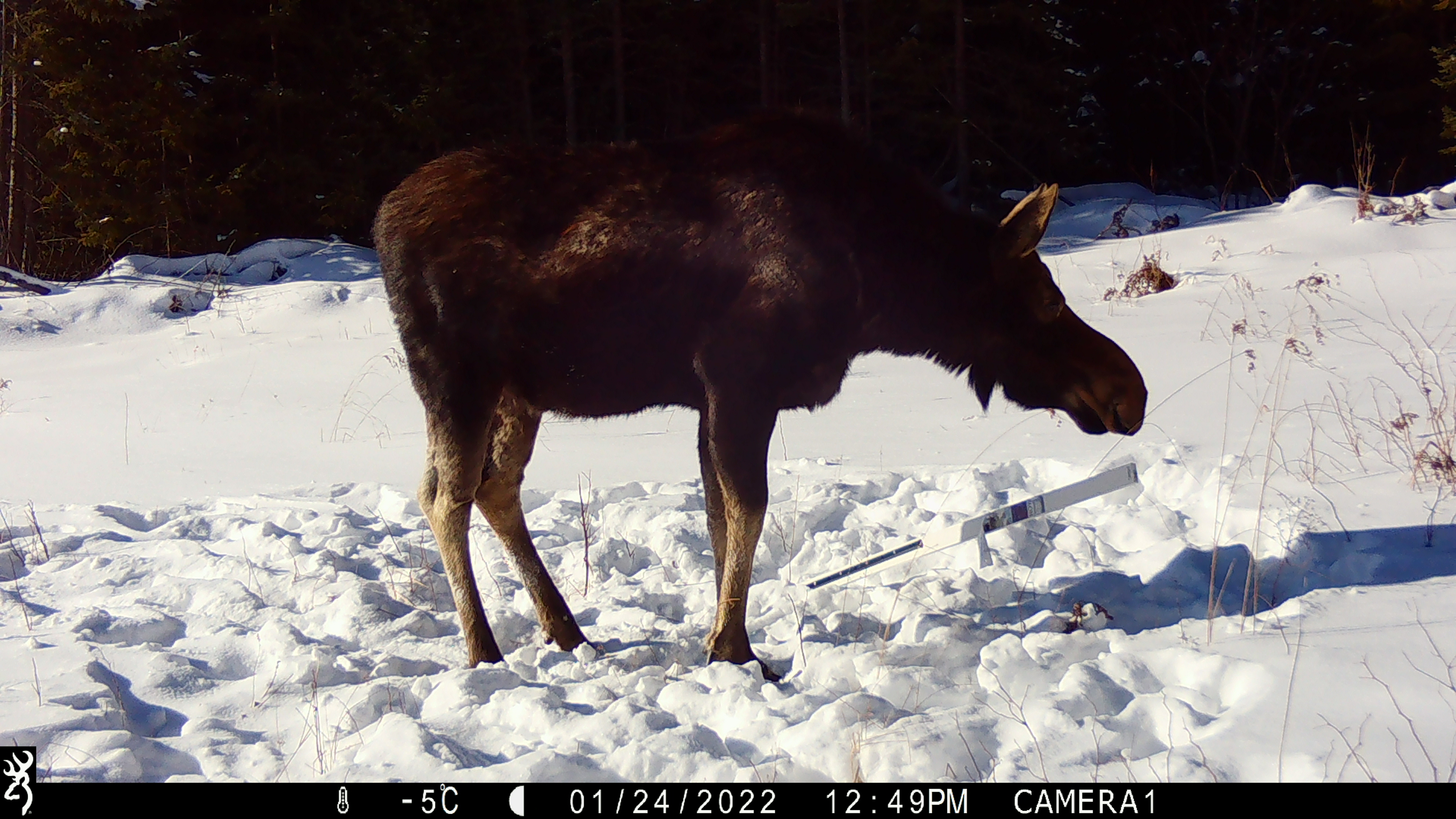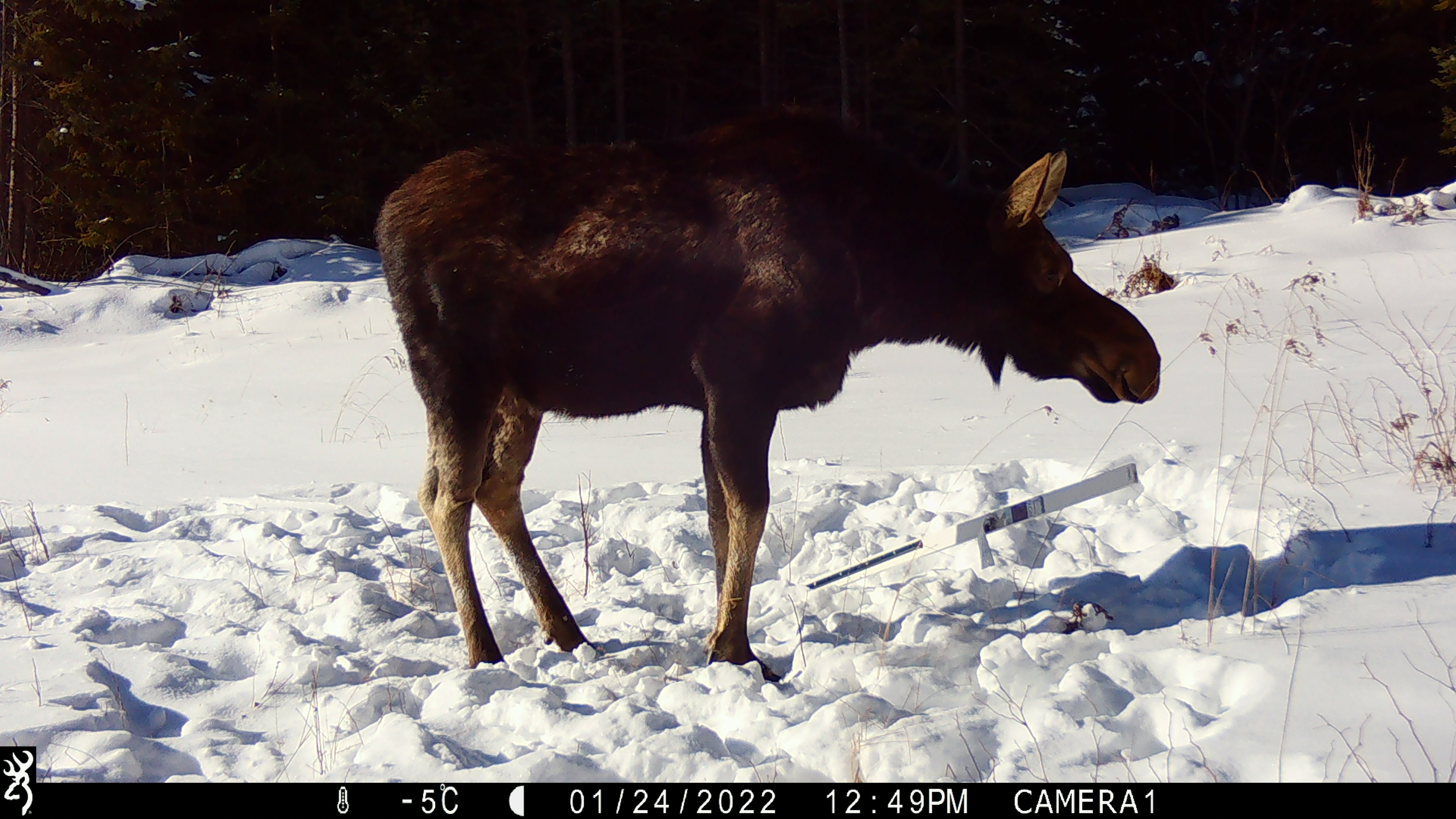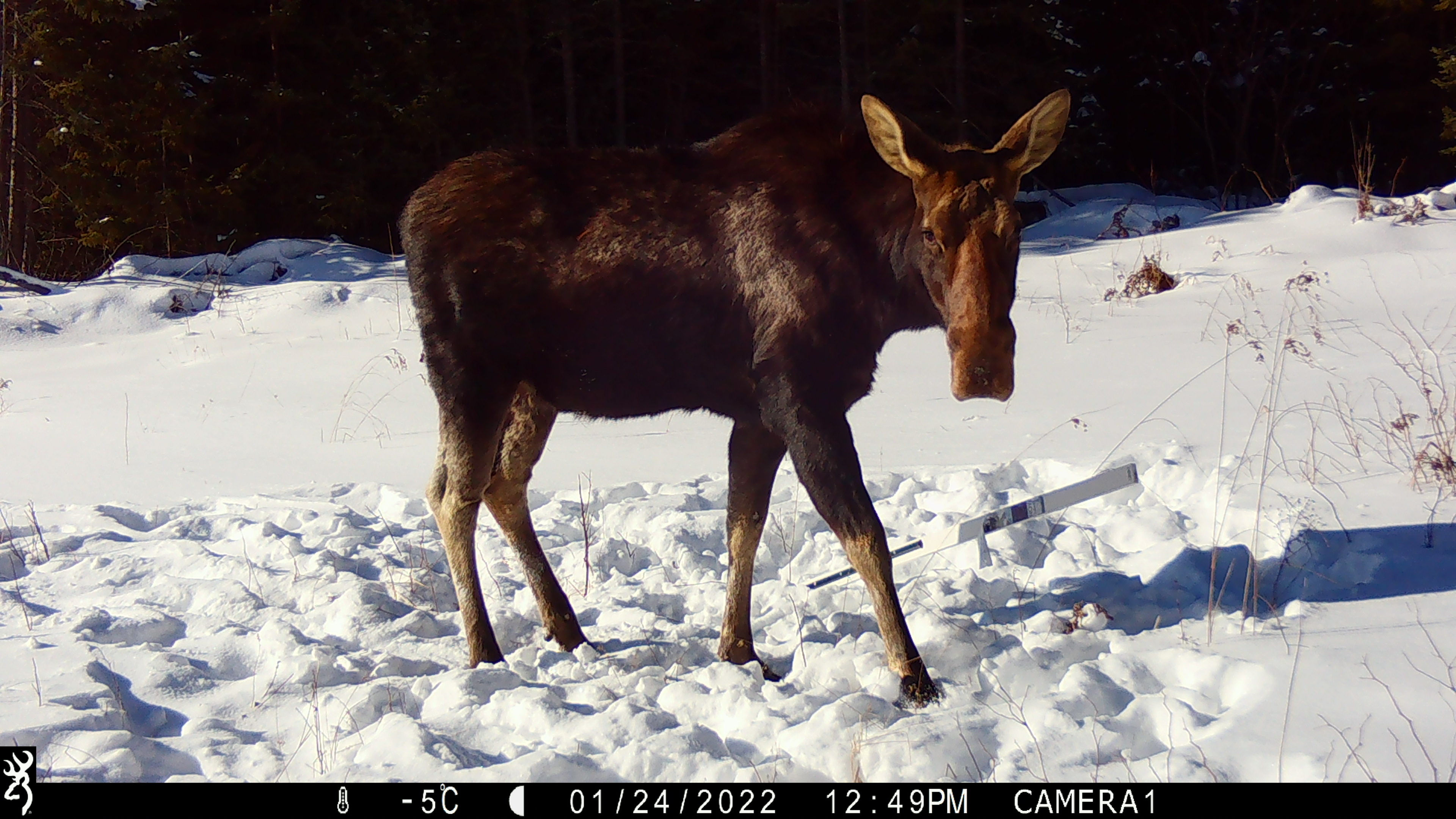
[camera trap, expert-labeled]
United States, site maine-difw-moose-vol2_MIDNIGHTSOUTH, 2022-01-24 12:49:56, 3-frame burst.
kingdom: Animalia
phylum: Chordata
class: Mammalia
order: Artiodactyla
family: Cervidae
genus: Alces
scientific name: Alces alces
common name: moose